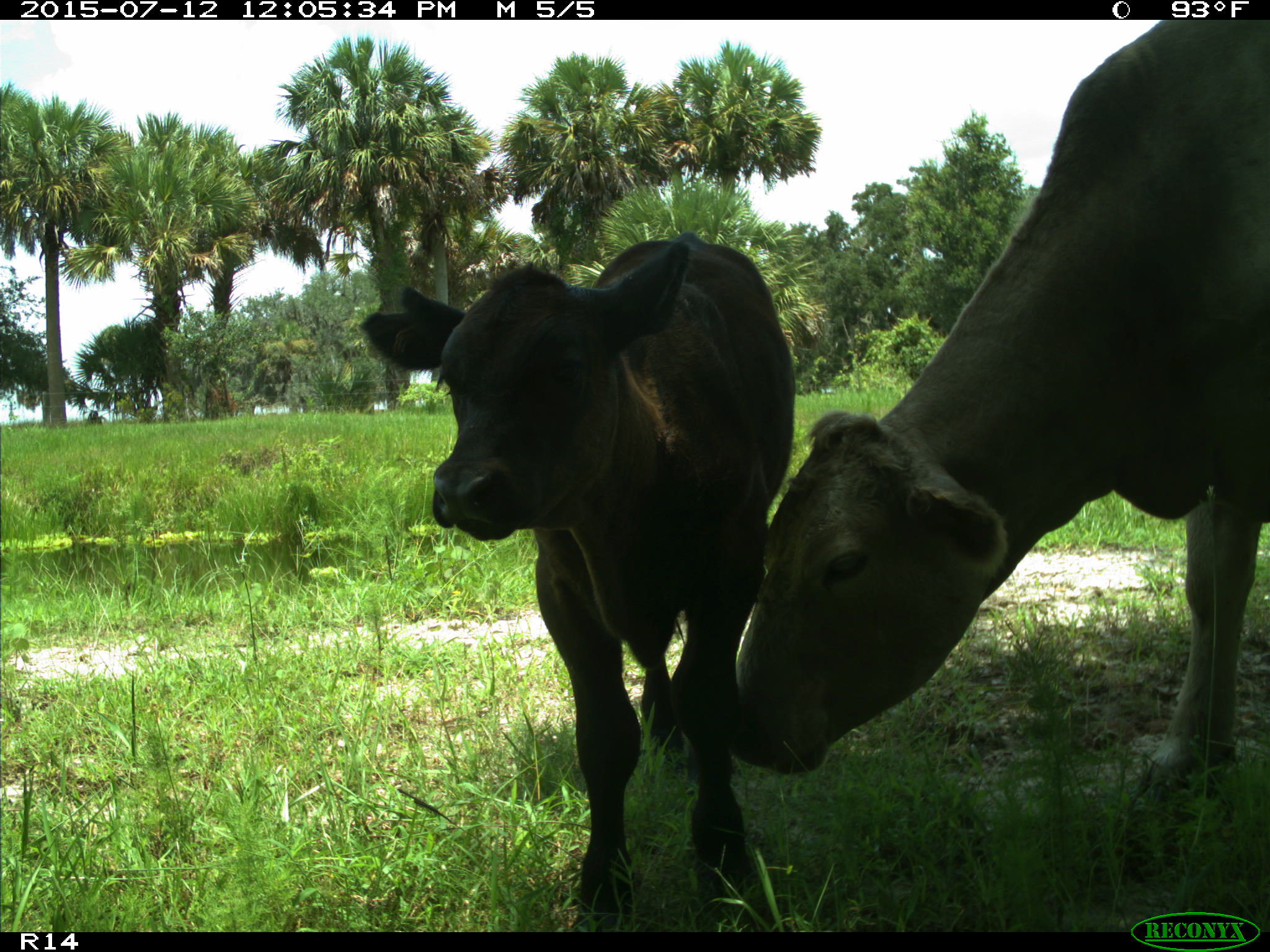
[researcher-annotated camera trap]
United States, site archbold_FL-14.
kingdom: Animalia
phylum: Chordata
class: Mammalia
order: Artiodactyla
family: Bovidae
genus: Bos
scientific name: Bos taurus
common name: domestic cow